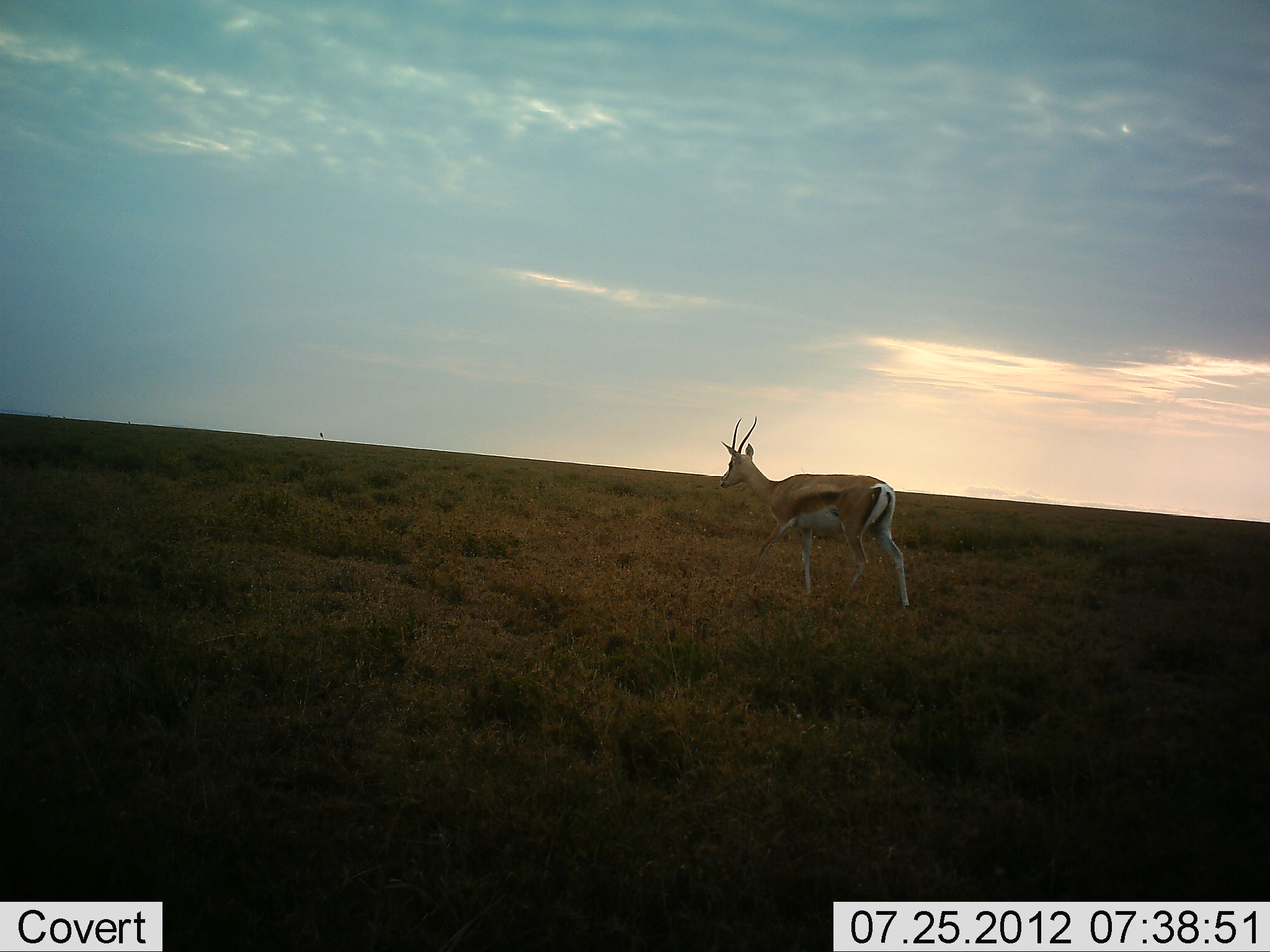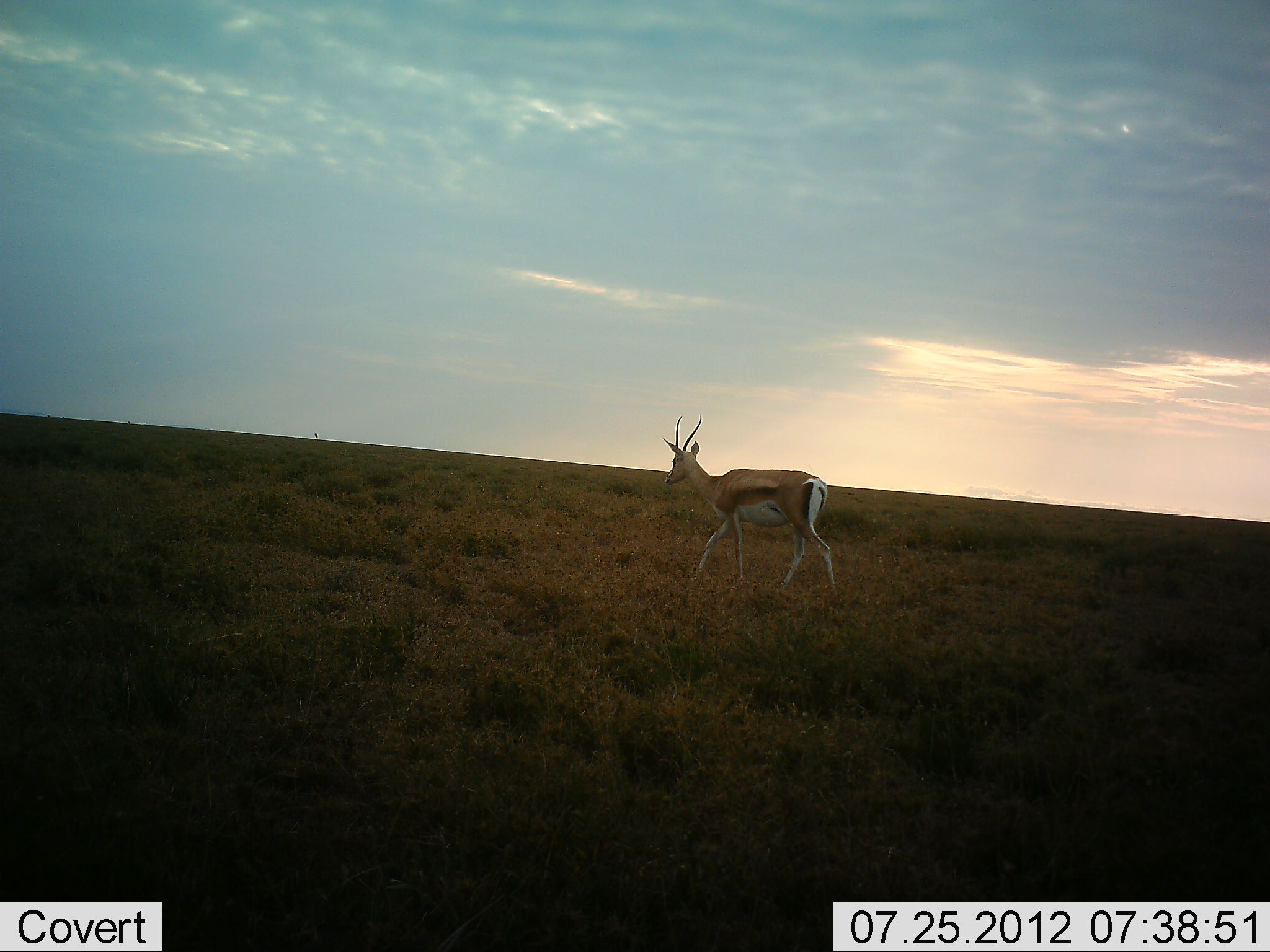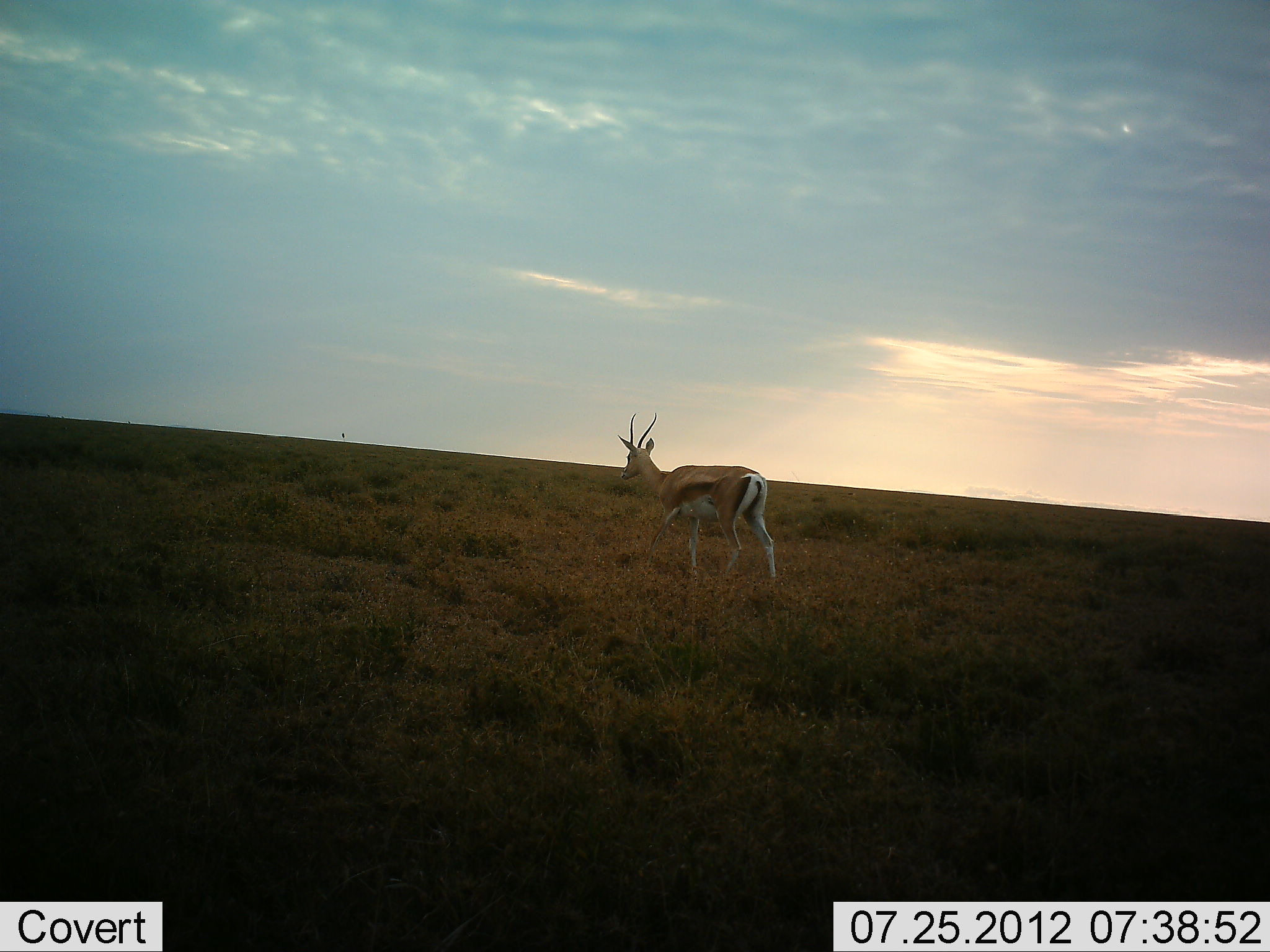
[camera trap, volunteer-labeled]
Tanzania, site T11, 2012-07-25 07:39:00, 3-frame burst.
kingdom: Animalia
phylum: Chordata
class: Mammalia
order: Artiodactyla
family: Bovidae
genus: Nanger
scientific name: Nanger granti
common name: grant's gazelle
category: gazellegrants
Gazellegrants (grant's gazelle) (Nanger granti), count 1. Behavior (volunteer vote fractions): standing 0%, resting 0%, moving 100%, interacting 0%. Young present (vote fraction): 0%. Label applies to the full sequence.